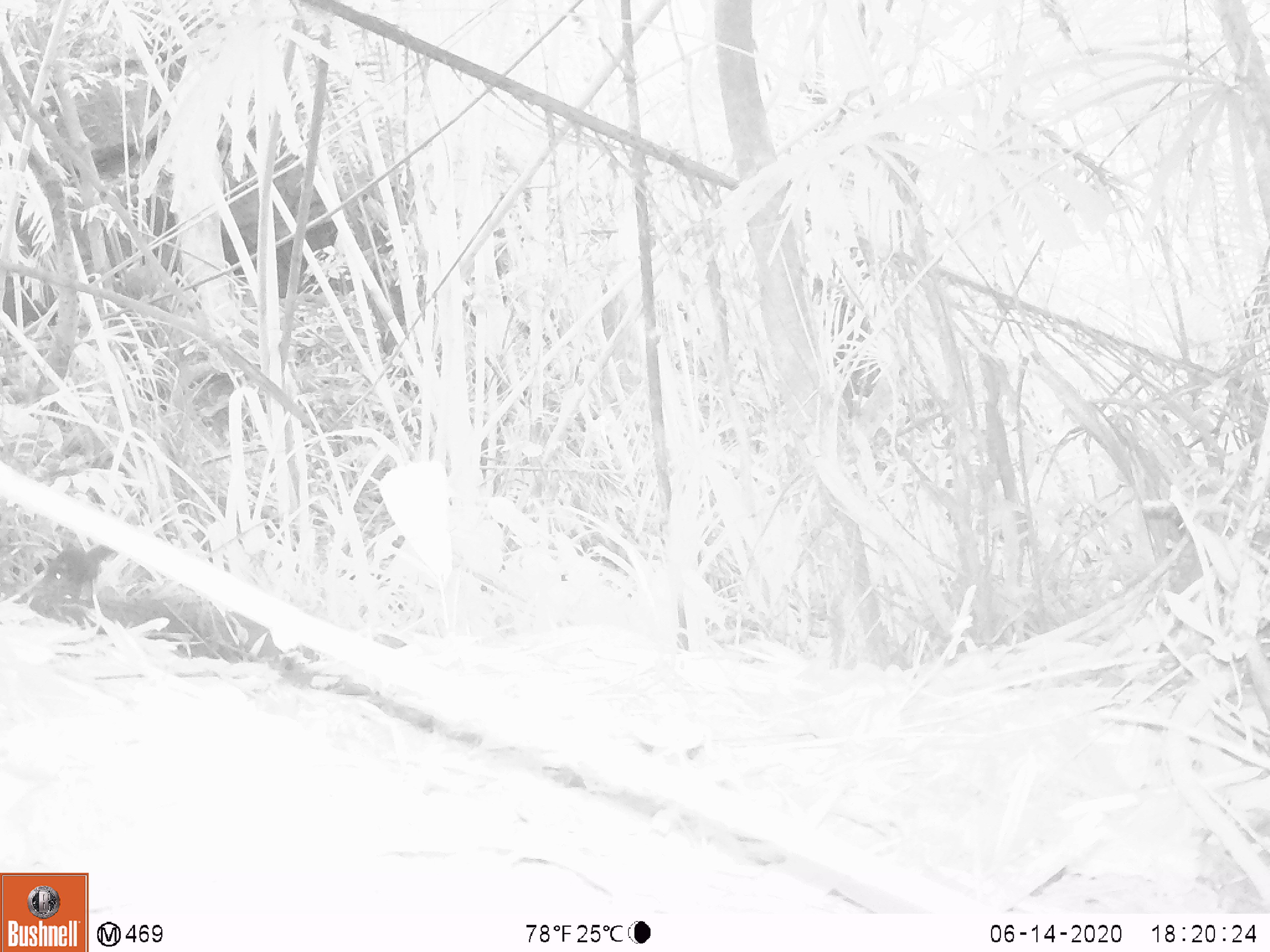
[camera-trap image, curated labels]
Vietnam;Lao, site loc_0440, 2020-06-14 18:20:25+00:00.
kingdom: Animalia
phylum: Chordata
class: Mammalia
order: Rodentia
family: Sciuridae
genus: Dremomys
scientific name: Dremomys rufigenis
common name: red-cheeked squirrel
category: red cheeked squirrel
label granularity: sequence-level